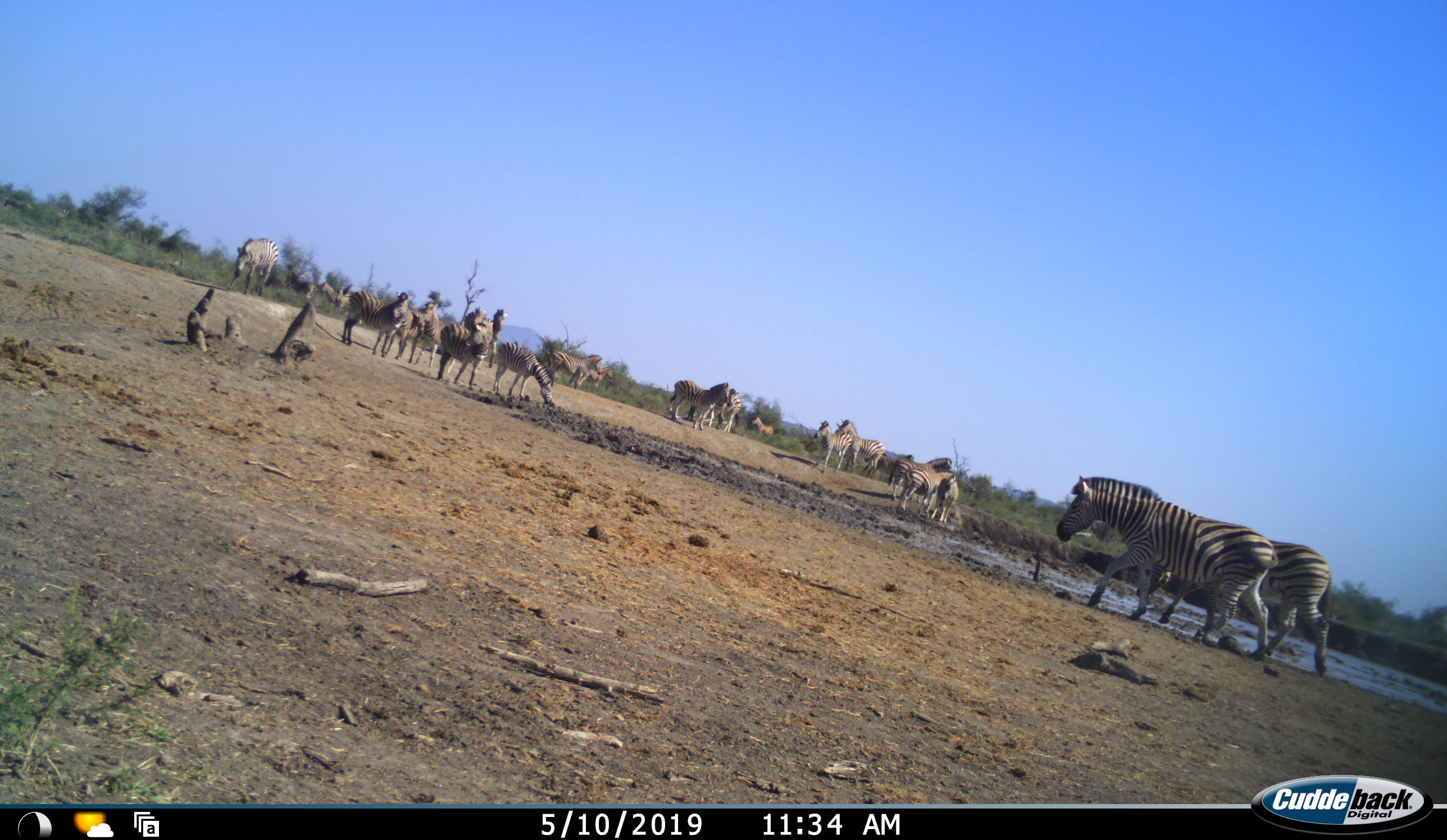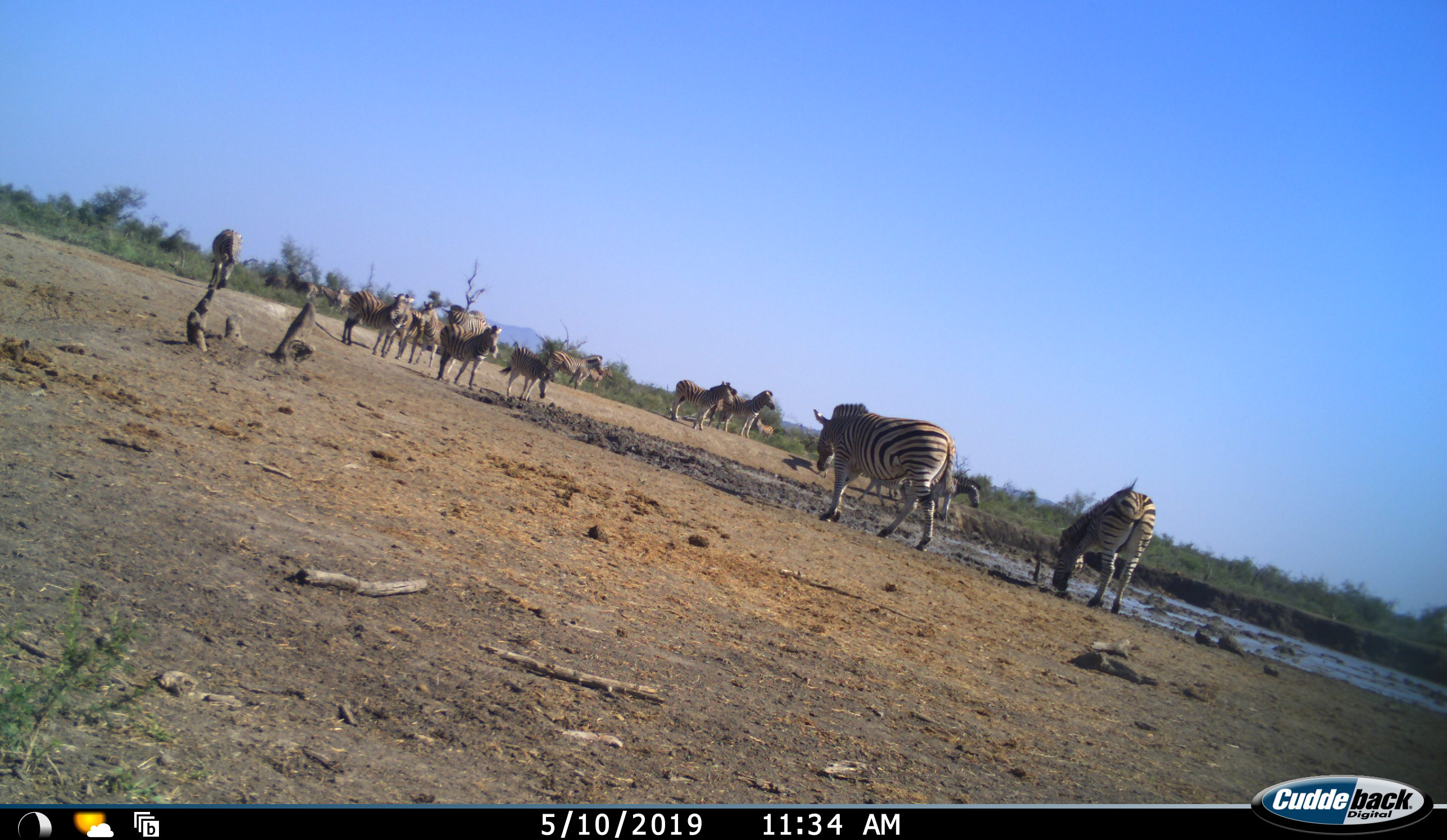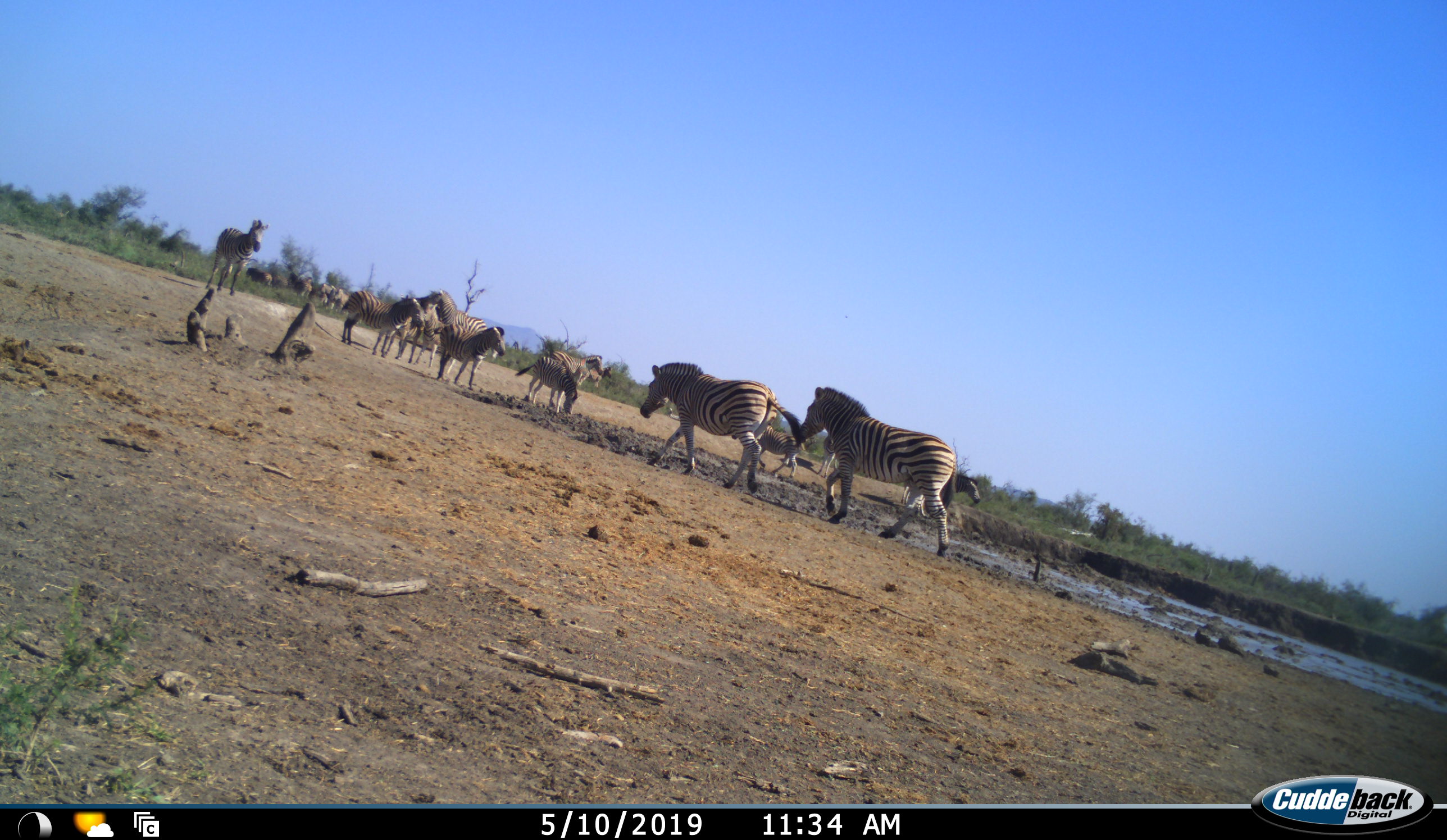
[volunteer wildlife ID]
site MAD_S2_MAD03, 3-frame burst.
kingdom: Animalia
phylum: Chordata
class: Mammalia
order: Perissodactyla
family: Equidae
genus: Equus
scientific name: Equus quagga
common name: plains zebra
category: zebraplains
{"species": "zebraplains (plains zebra) (Equus quagga)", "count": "11-50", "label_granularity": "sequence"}